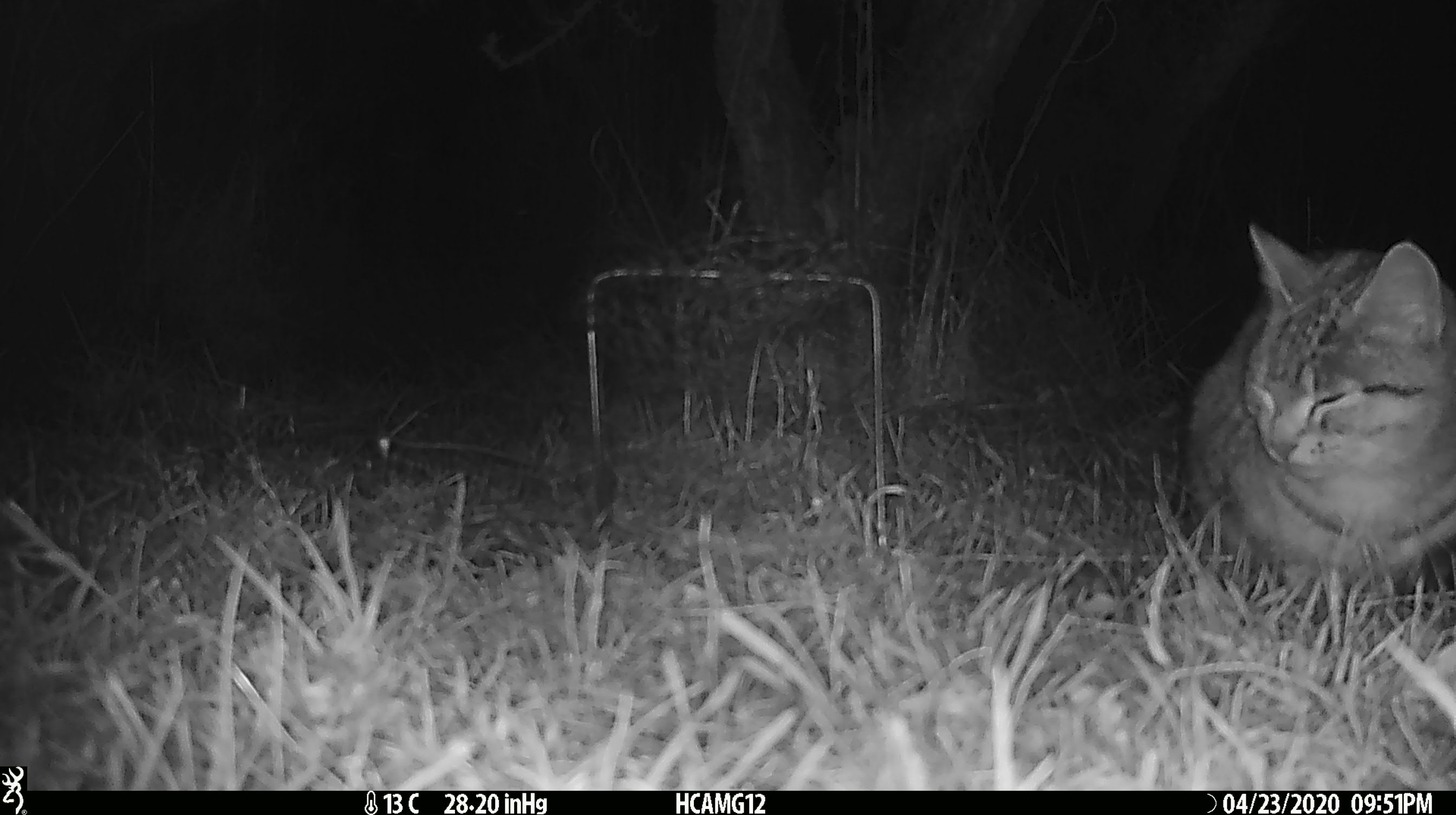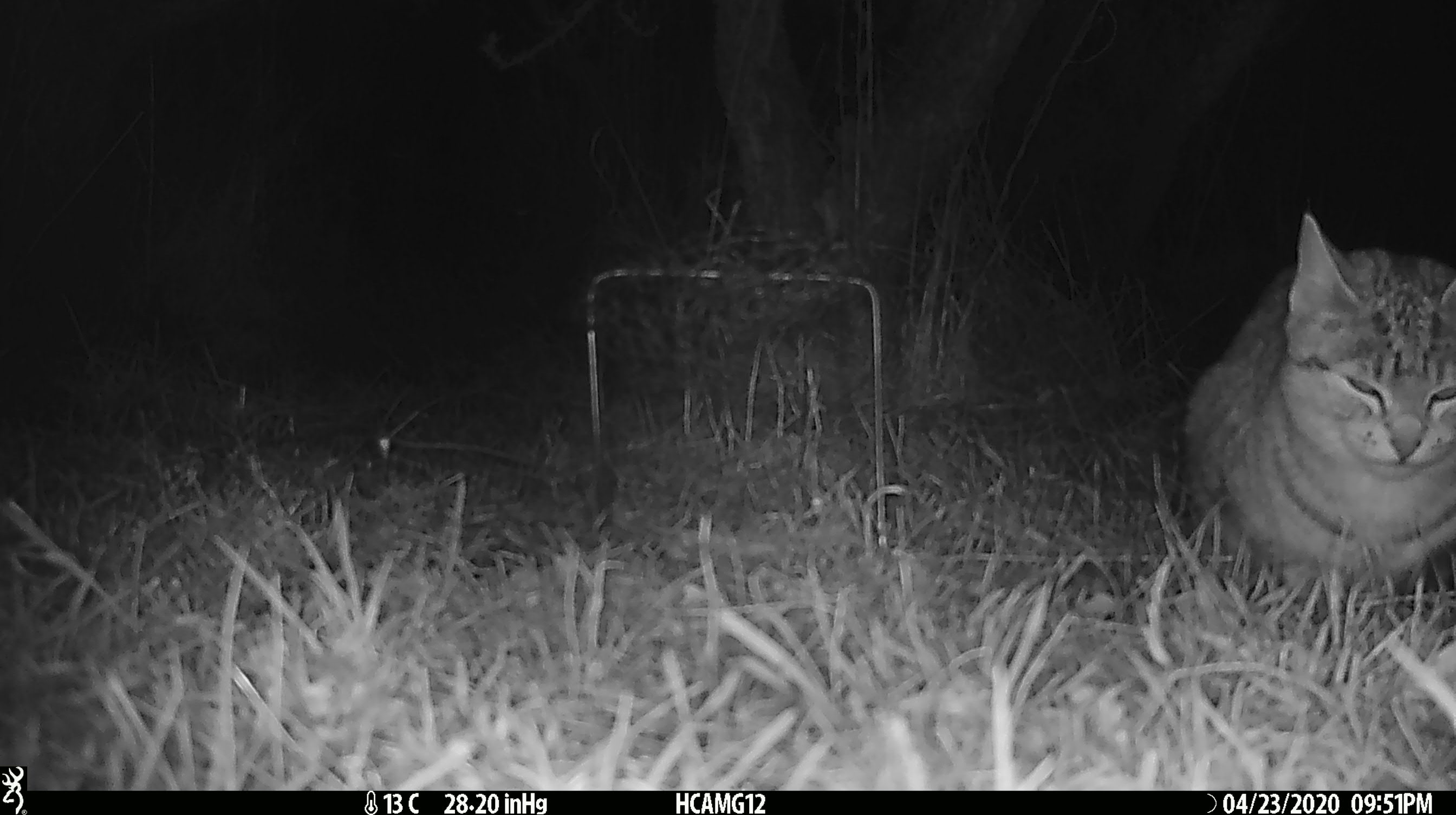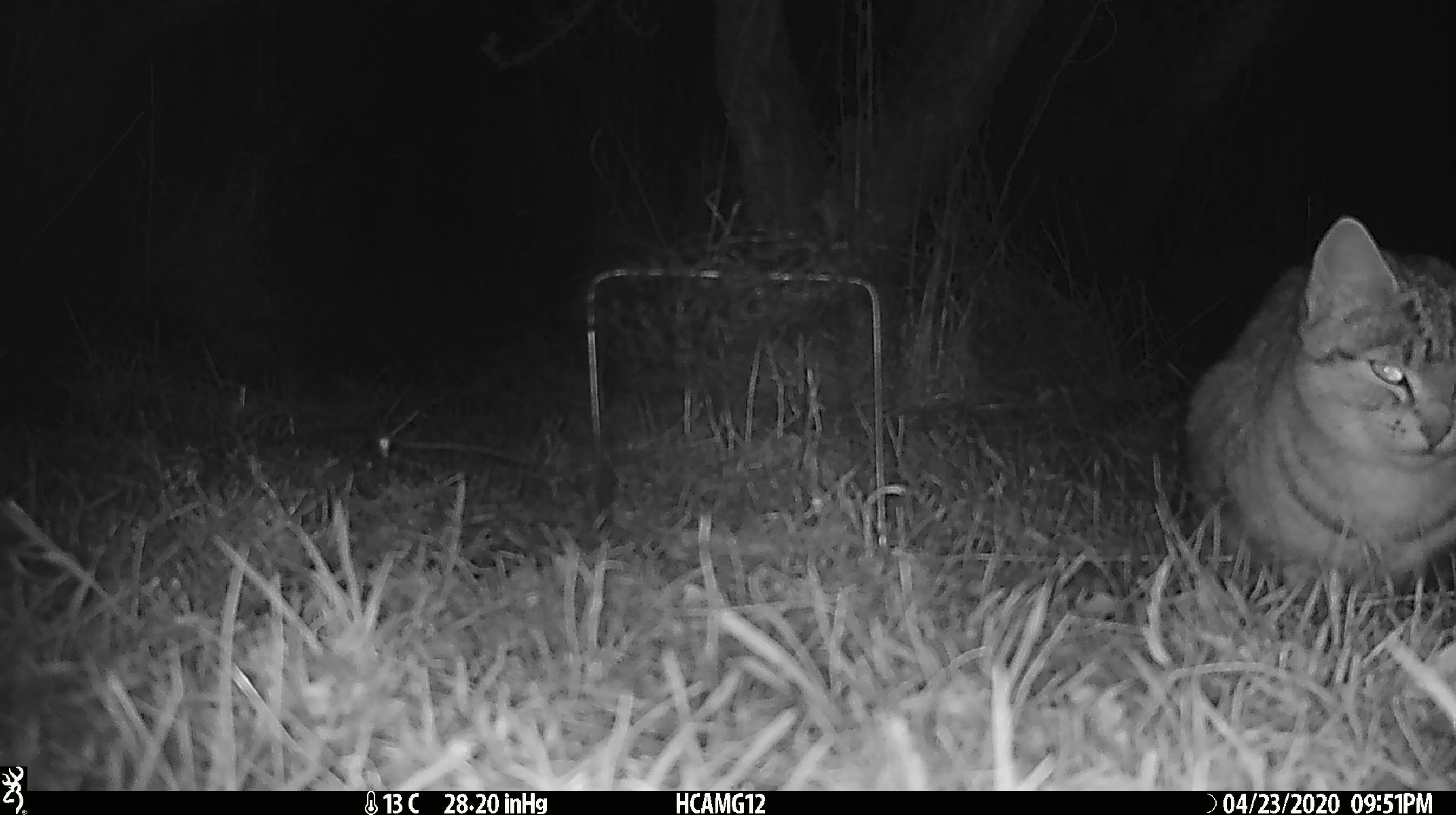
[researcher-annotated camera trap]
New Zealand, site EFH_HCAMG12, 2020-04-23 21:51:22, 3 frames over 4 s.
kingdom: Animalia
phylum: Chordata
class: Mammalia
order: Carnivora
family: Felidae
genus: Felis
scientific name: Felis catus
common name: domestic cat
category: cat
Cat (domestic cat) (Felis catus).